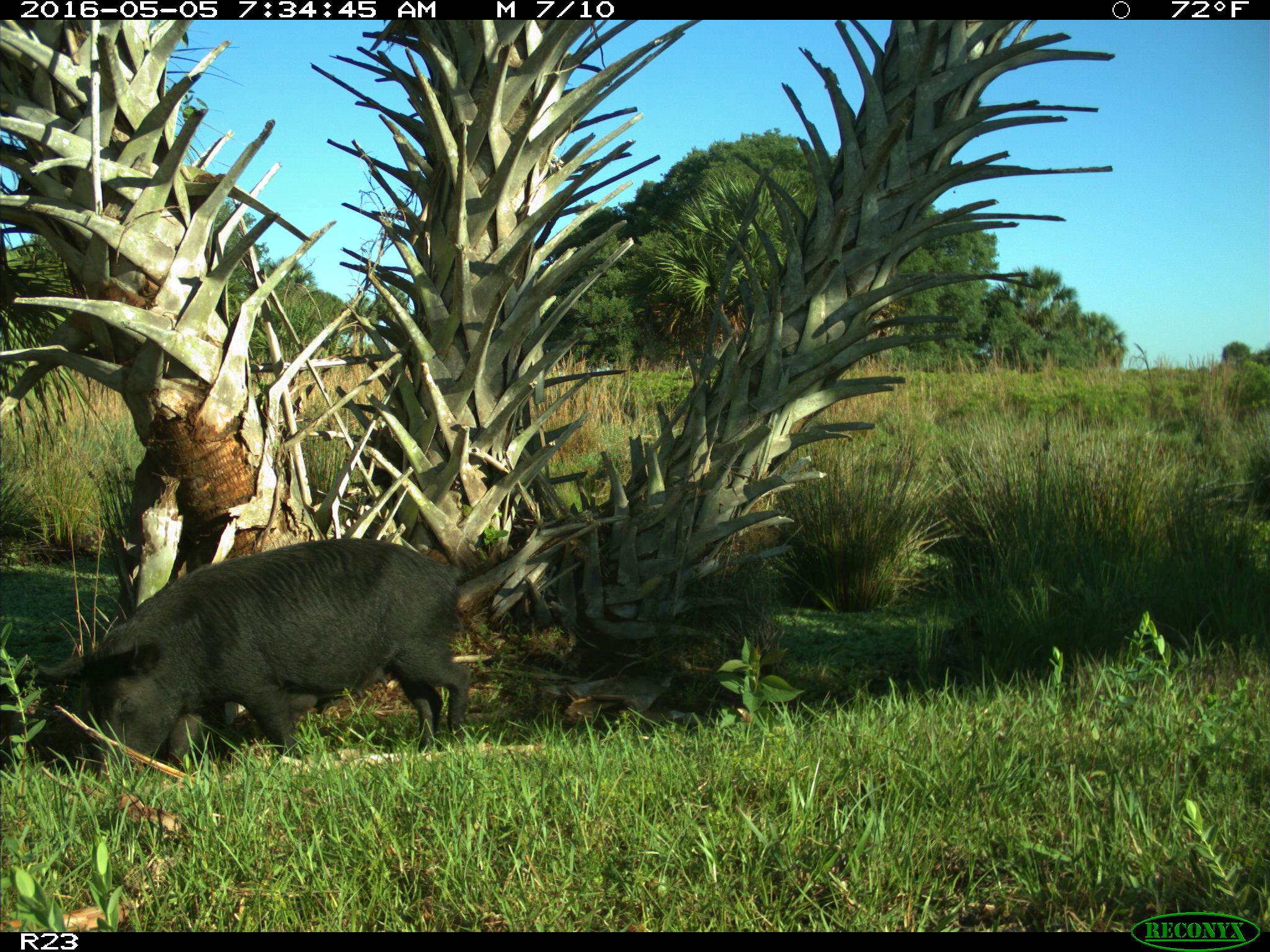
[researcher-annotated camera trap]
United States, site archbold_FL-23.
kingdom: Animalia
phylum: Chordata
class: Mammalia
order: Artiodactyla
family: Suidae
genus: Sus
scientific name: Sus scrofa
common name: wild boar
Sus scrofa (wild boar).